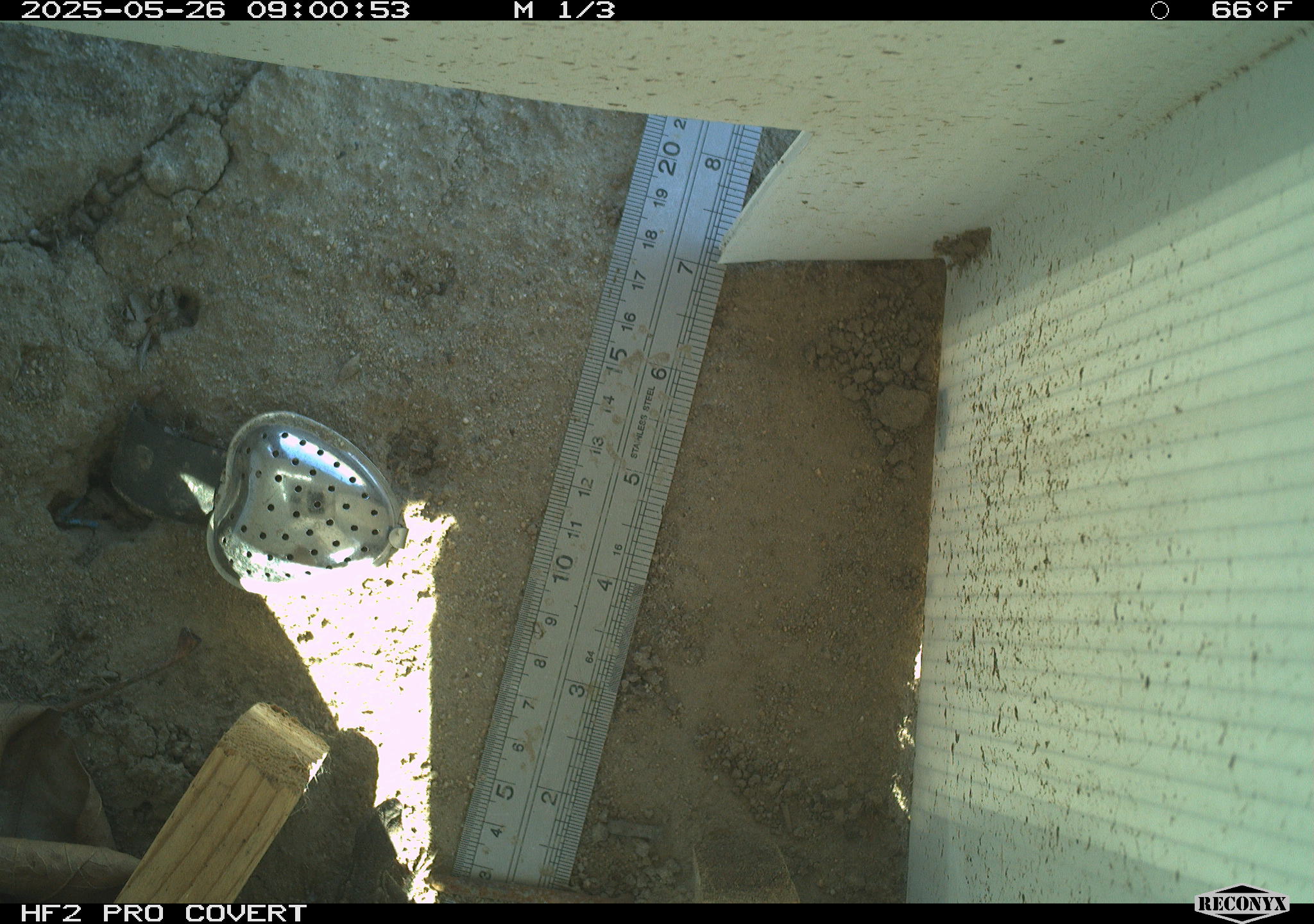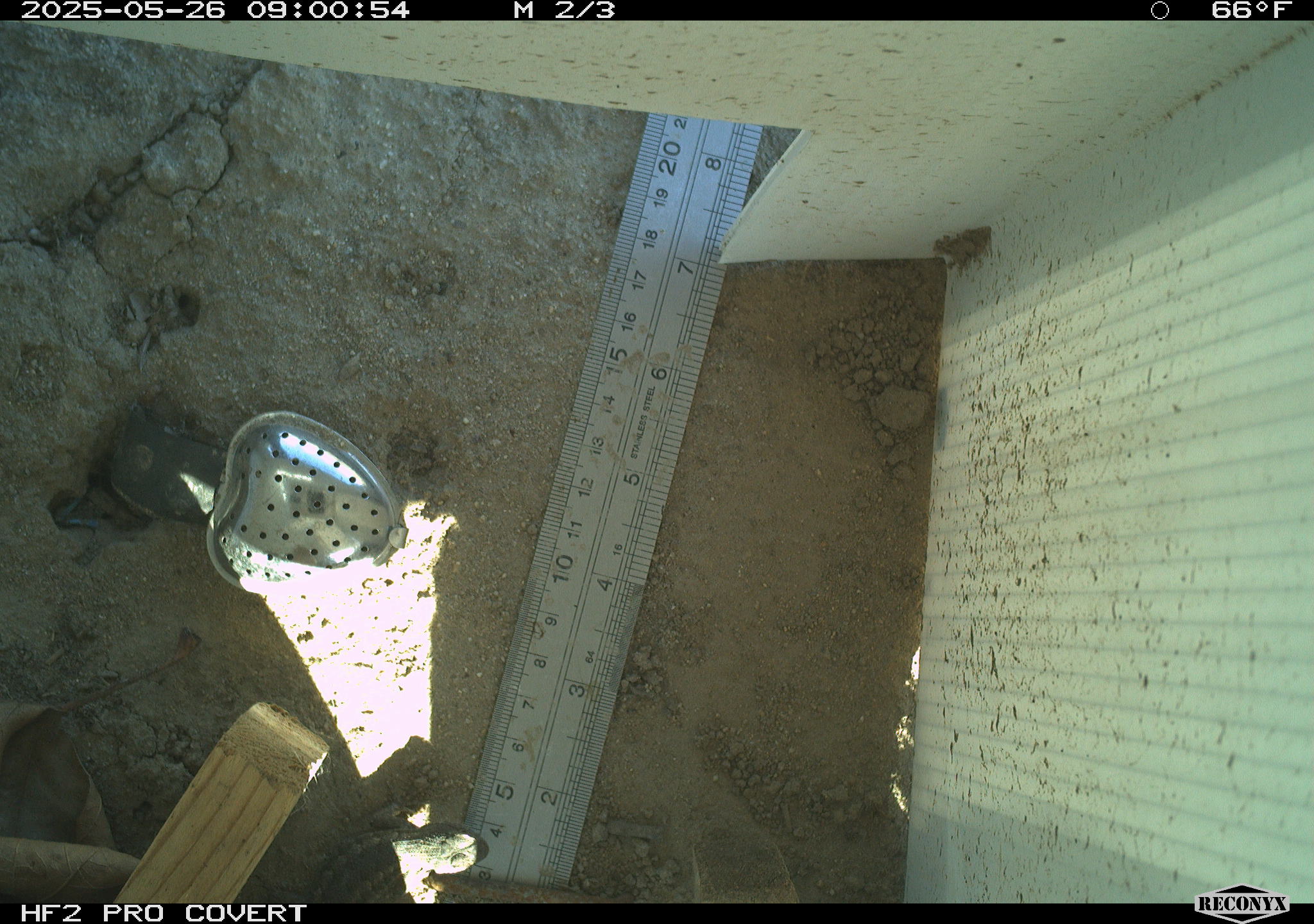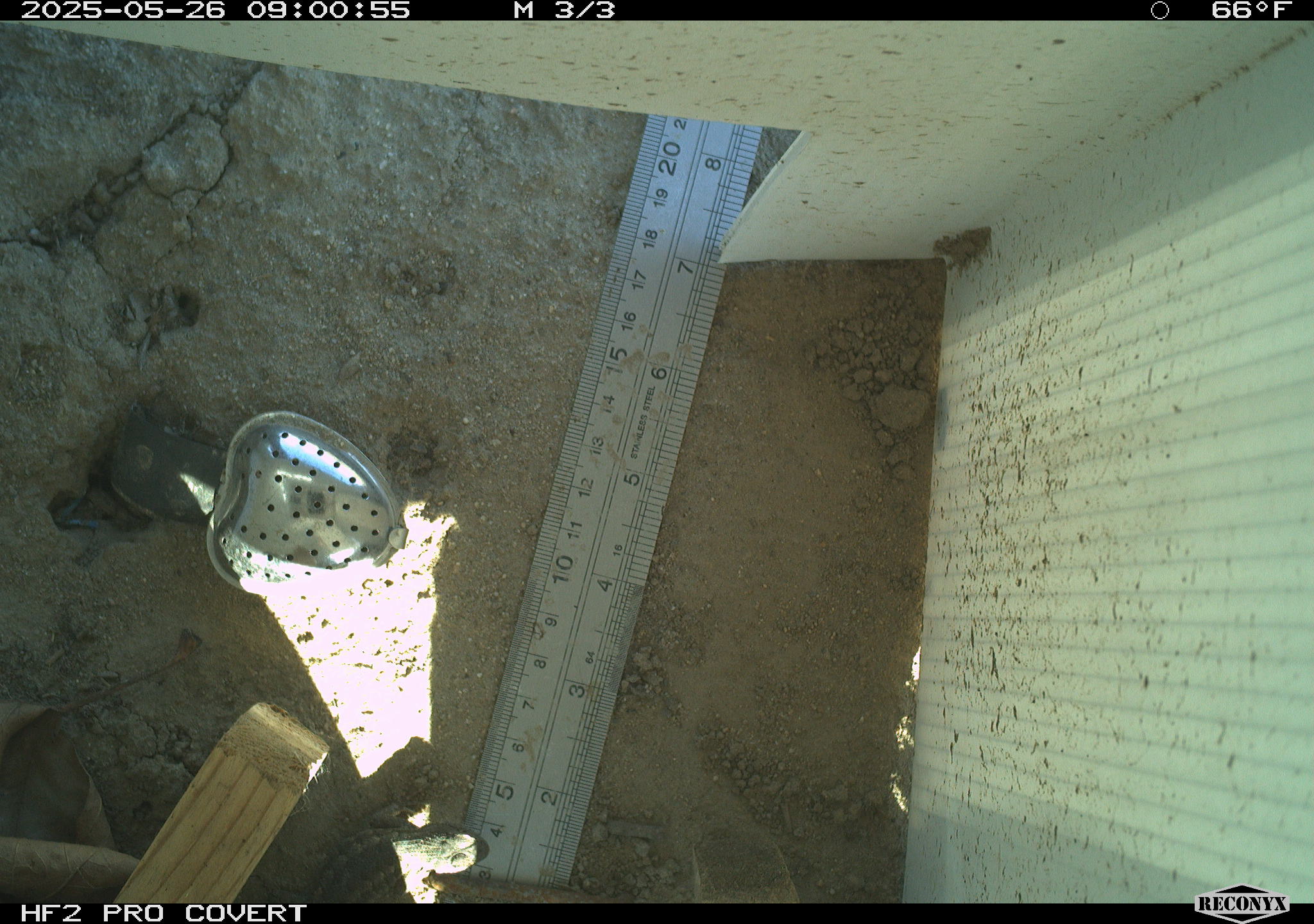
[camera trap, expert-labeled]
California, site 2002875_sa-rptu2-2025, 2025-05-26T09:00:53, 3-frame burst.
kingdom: Animalia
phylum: Chordata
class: Reptilia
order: Squamata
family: Phrynosomatidae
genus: Sceloporus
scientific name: Sceloporus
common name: spiny lizards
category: sceloporus species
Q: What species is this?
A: Sceloporus species (spiny lizards) (Sceloporus).